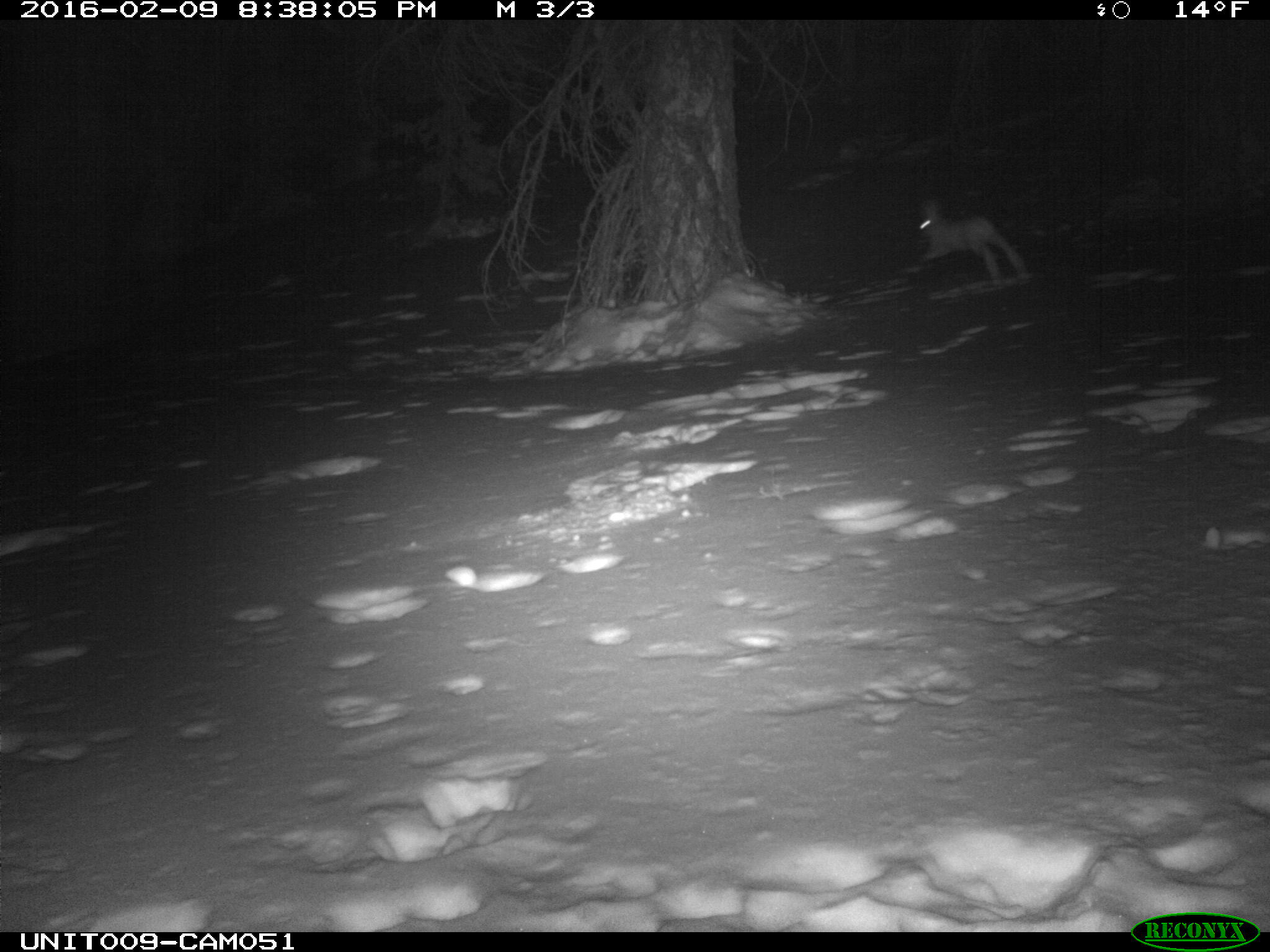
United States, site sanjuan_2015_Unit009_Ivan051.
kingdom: Animalia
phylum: Chordata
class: Mammalia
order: Lagomorpha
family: Leporidae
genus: Lepus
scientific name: Lepus americanus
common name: snowshoe hare